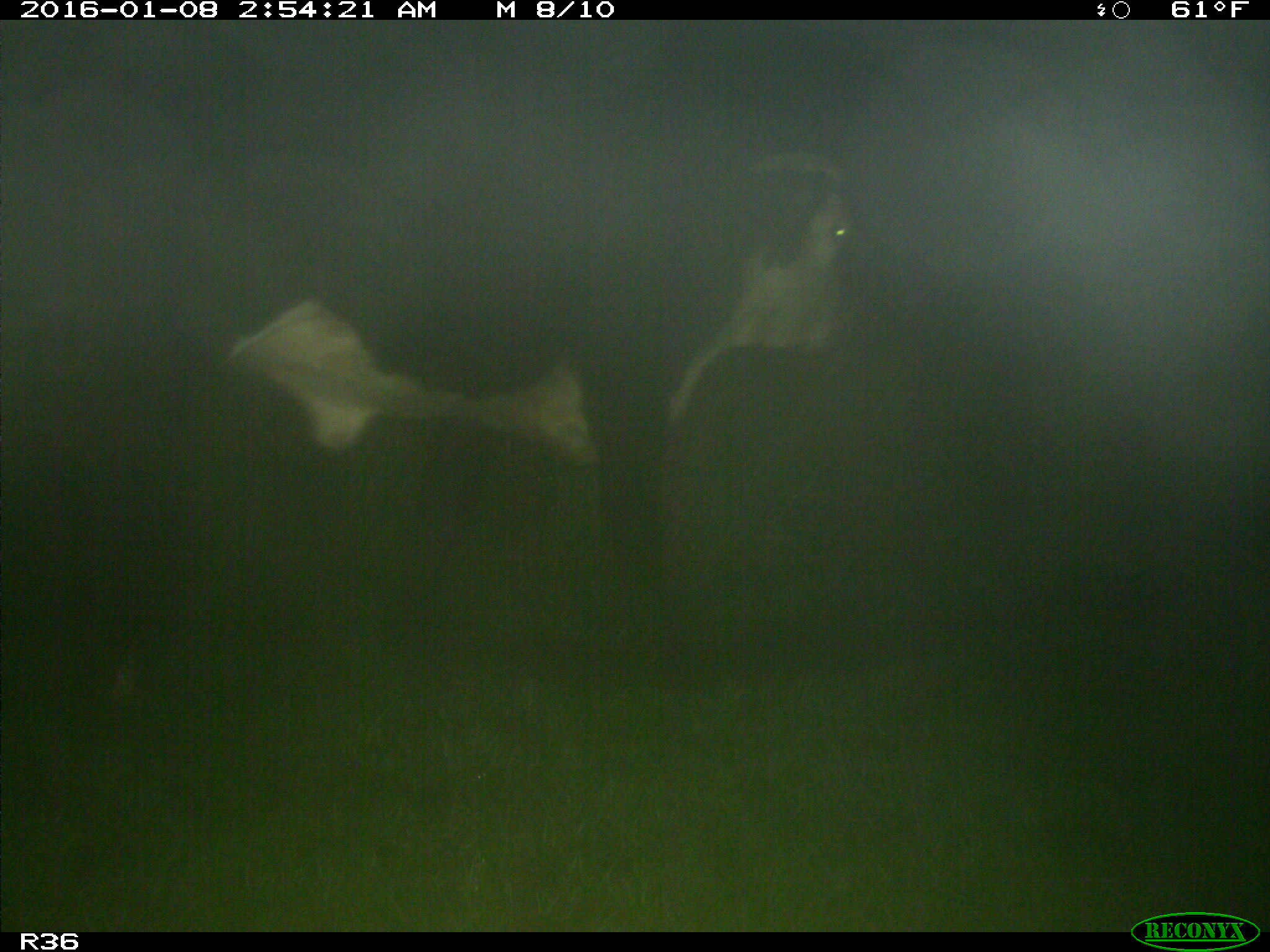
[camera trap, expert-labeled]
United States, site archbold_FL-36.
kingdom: Animalia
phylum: Chordata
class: Mammalia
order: Artiodactyla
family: Bovidae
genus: Bos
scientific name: Bos taurus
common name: domestic cow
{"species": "Bos taurus (domestic cow)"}